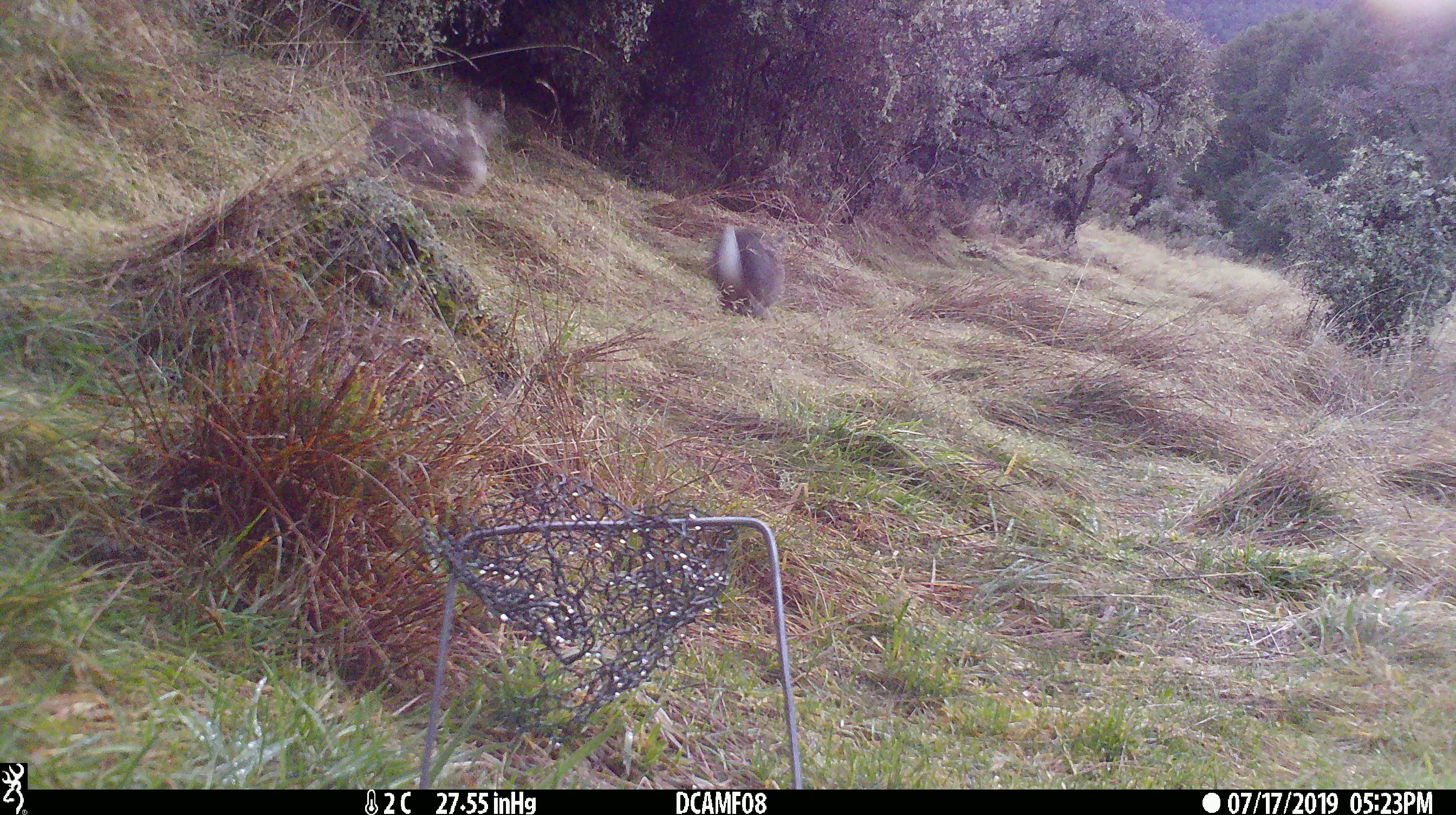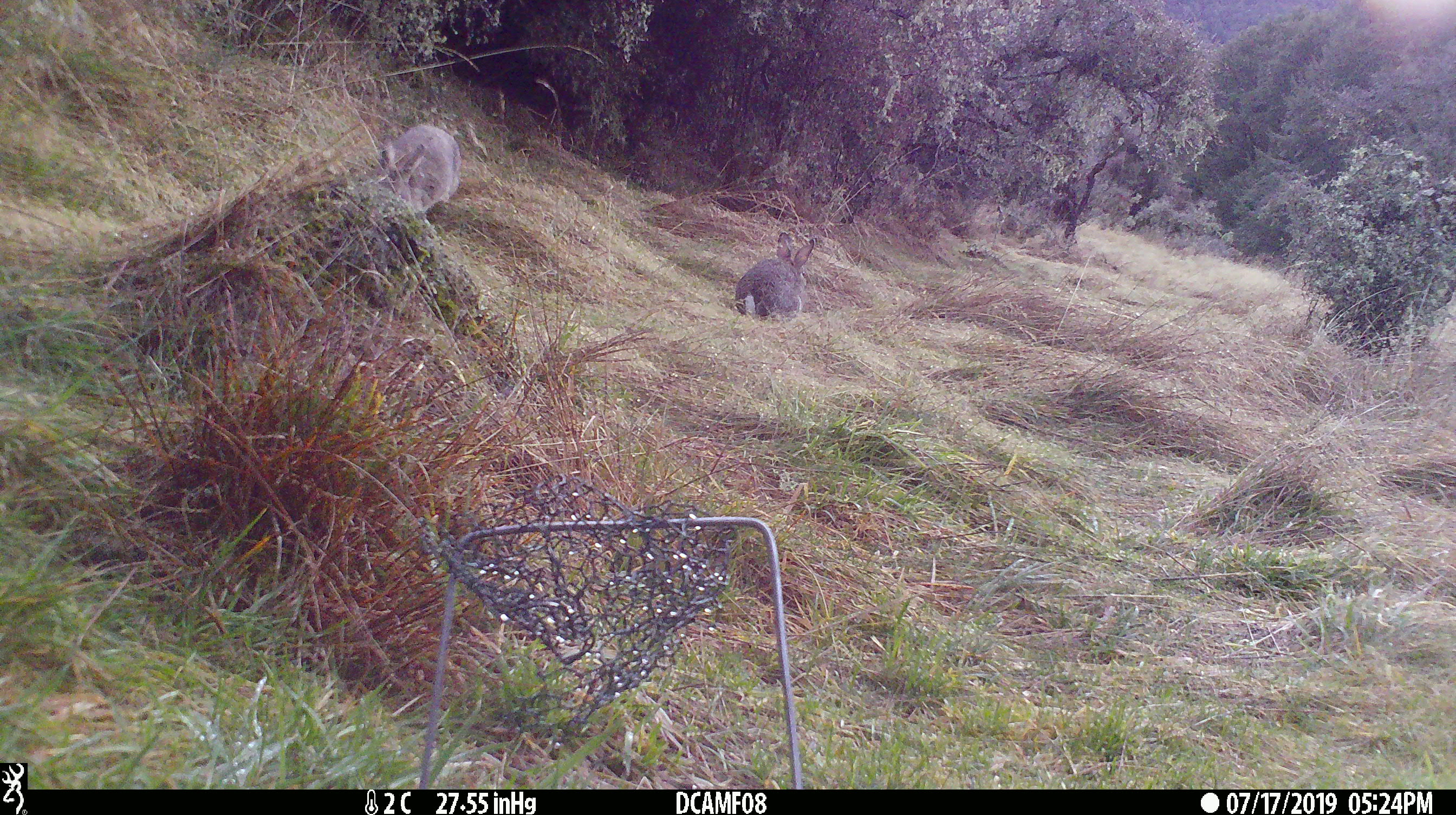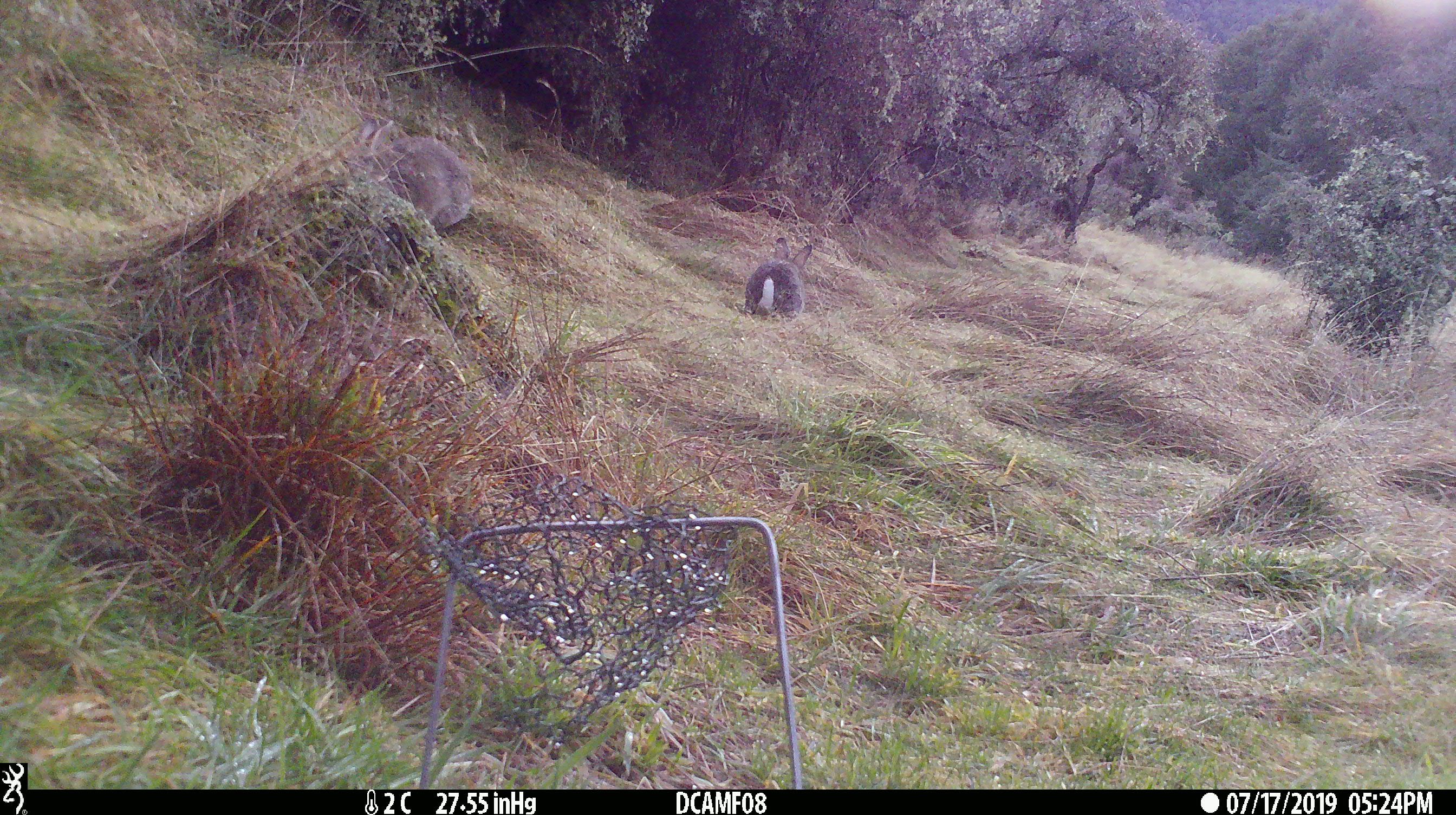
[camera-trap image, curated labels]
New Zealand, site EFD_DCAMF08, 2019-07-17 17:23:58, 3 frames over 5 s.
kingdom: Animalia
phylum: Chordata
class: Mammalia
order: Lagomorpha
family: Leporidae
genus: Oryctolagus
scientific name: Oryctolagus cuniculus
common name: european rabbit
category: rabbit